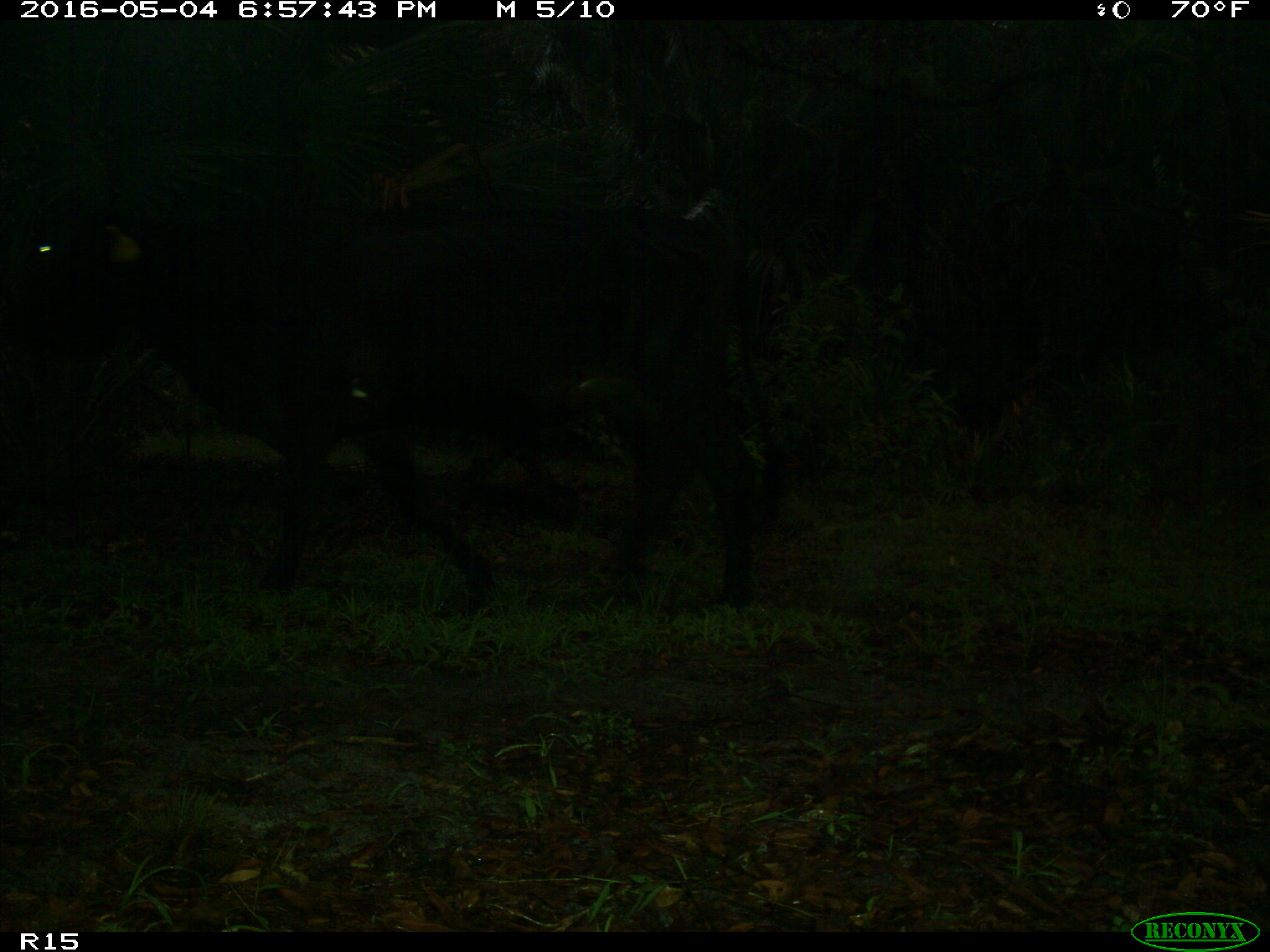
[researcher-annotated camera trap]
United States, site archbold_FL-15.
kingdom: Animalia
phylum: Chordata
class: Mammalia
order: Artiodactyla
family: Bovidae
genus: Bos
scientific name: Bos taurus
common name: domestic cow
Bos taurus (domestic cow).